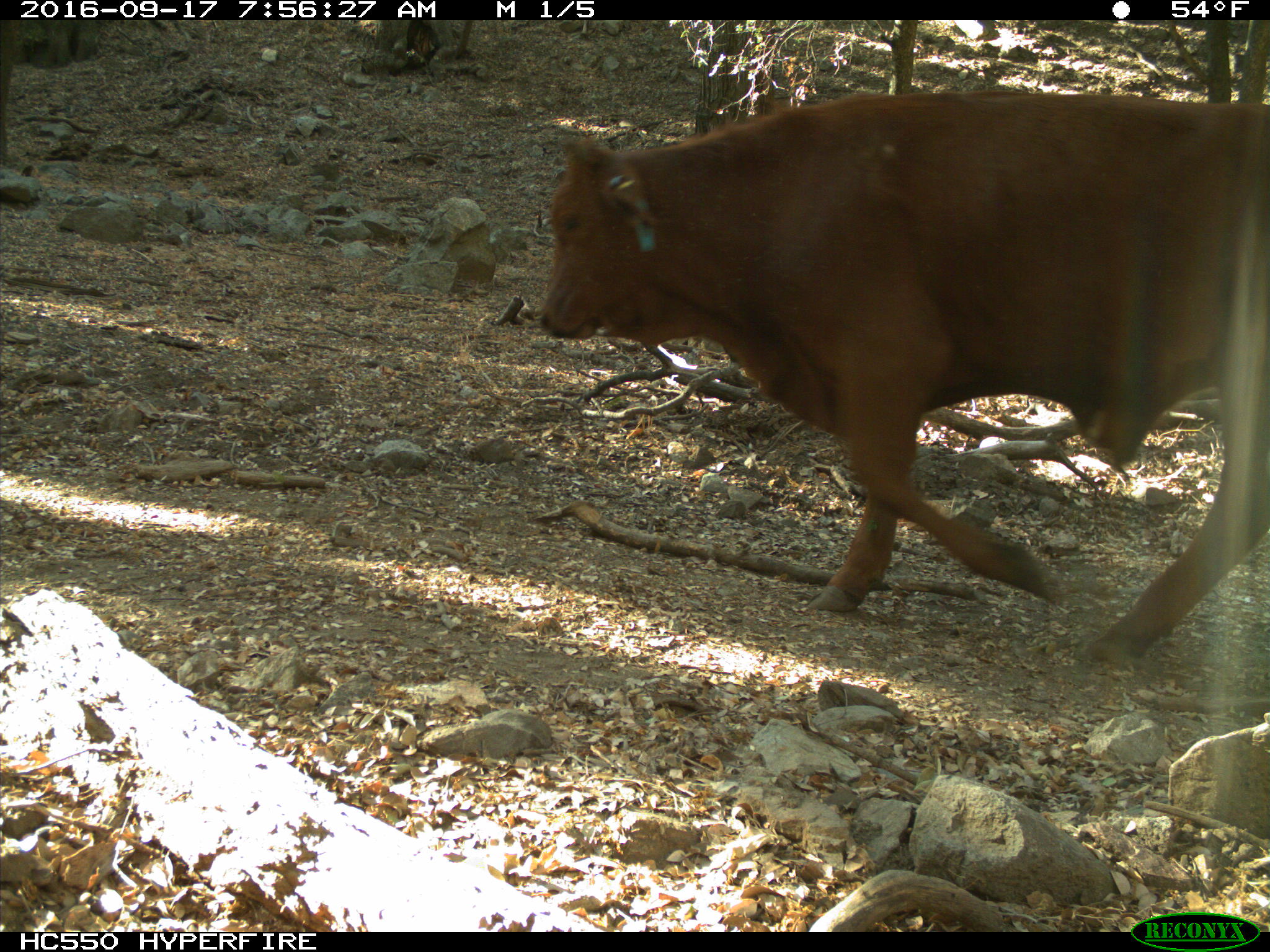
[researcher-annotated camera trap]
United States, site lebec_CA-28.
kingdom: Animalia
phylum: Chordata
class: Mammalia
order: Artiodactyla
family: Bovidae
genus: Bos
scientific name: Bos taurus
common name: domestic cow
Bos taurus (domestic cow).